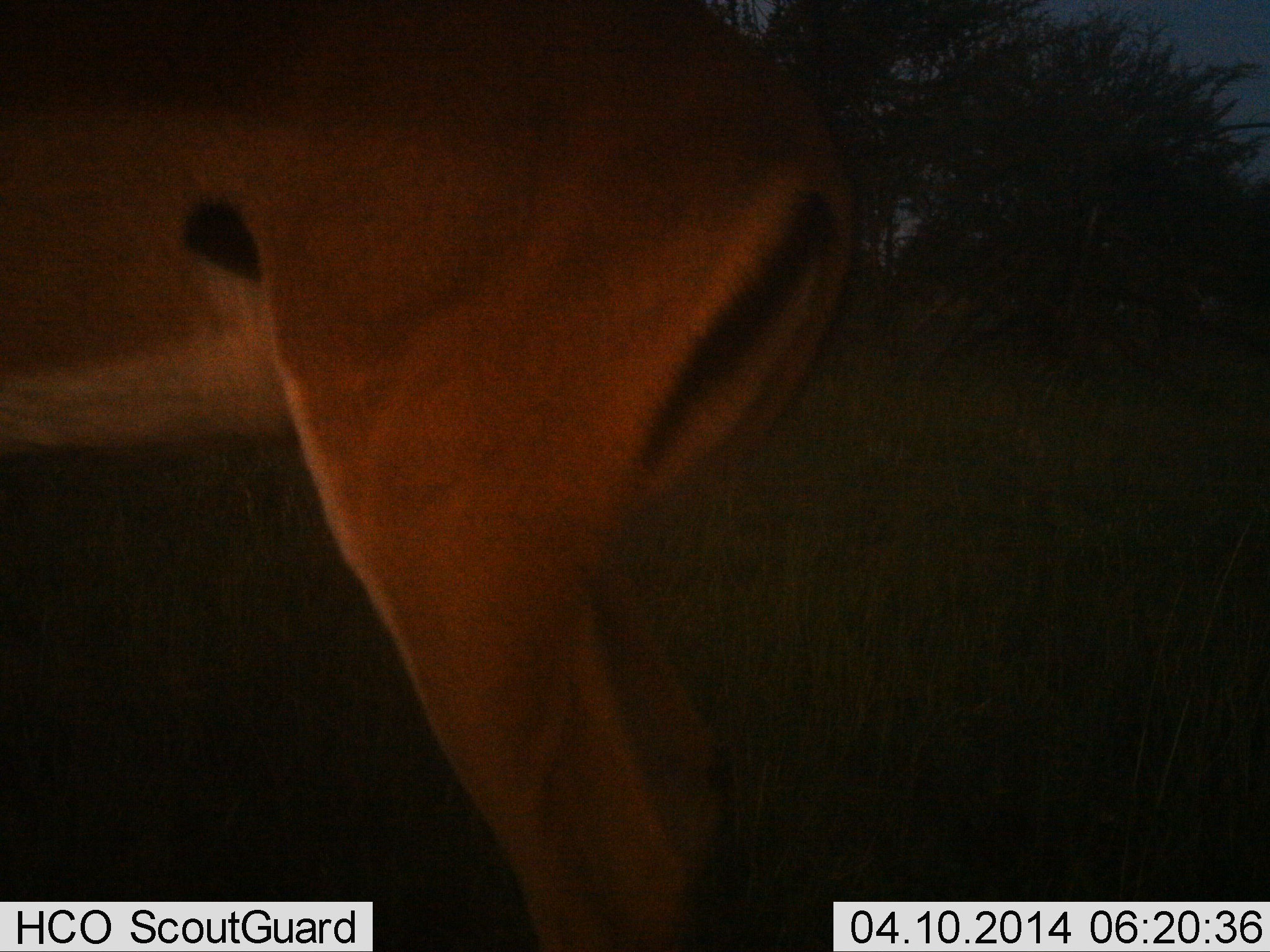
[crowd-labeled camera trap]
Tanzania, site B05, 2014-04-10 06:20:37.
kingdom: Animalia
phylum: Chordata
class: Mammalia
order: Artiodactyla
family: Bovidae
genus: Aepyceros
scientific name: Aepyceros melampus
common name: impala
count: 1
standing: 100%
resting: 0%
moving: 0%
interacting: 0%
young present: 0%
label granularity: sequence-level